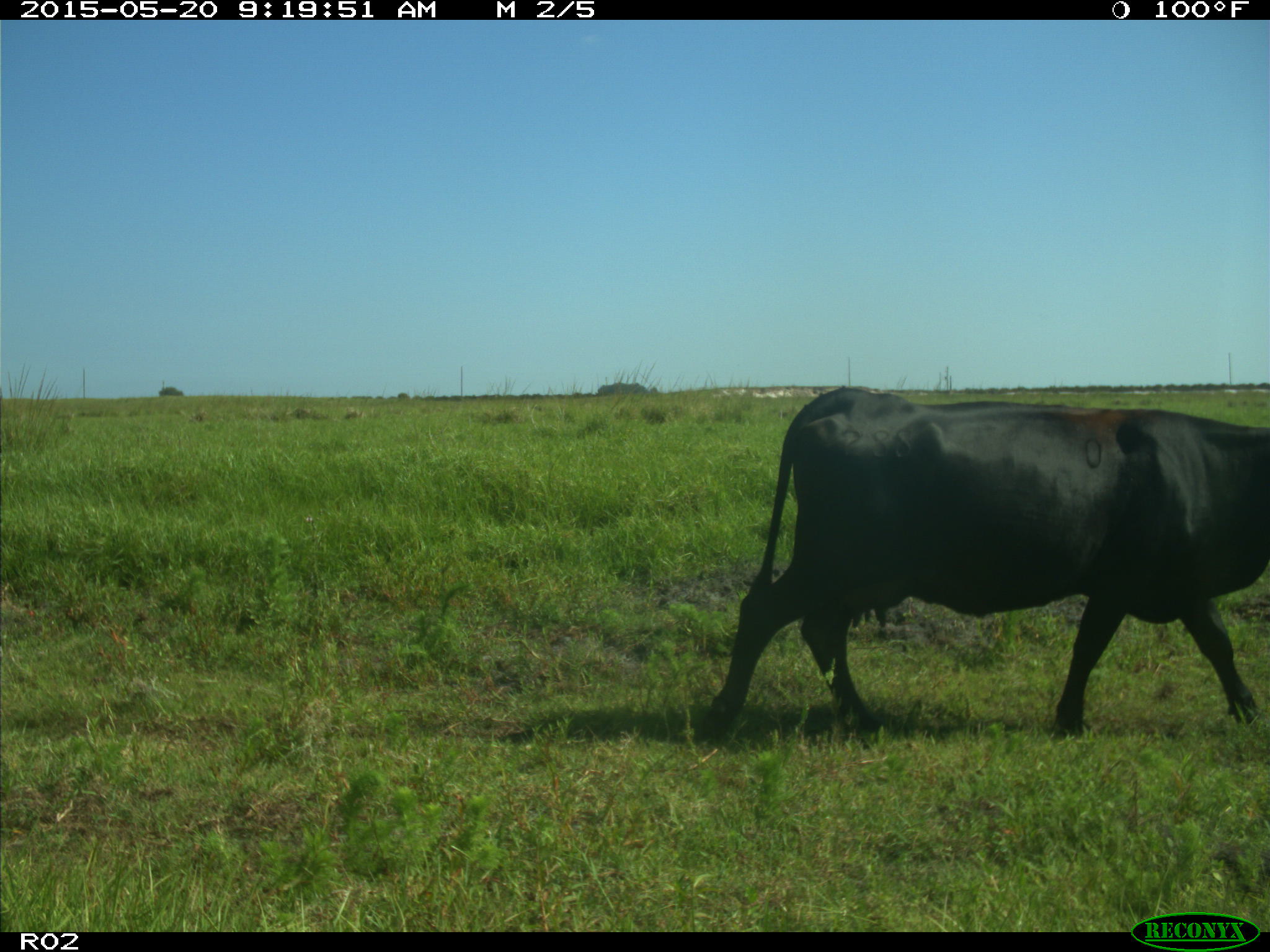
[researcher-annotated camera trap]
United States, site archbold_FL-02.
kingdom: Animalia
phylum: Chordata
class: Mammalia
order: Artiodactyla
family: Bovidae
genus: Bos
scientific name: Bos taurus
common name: domestic cow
Bos taurus (domestic cow).